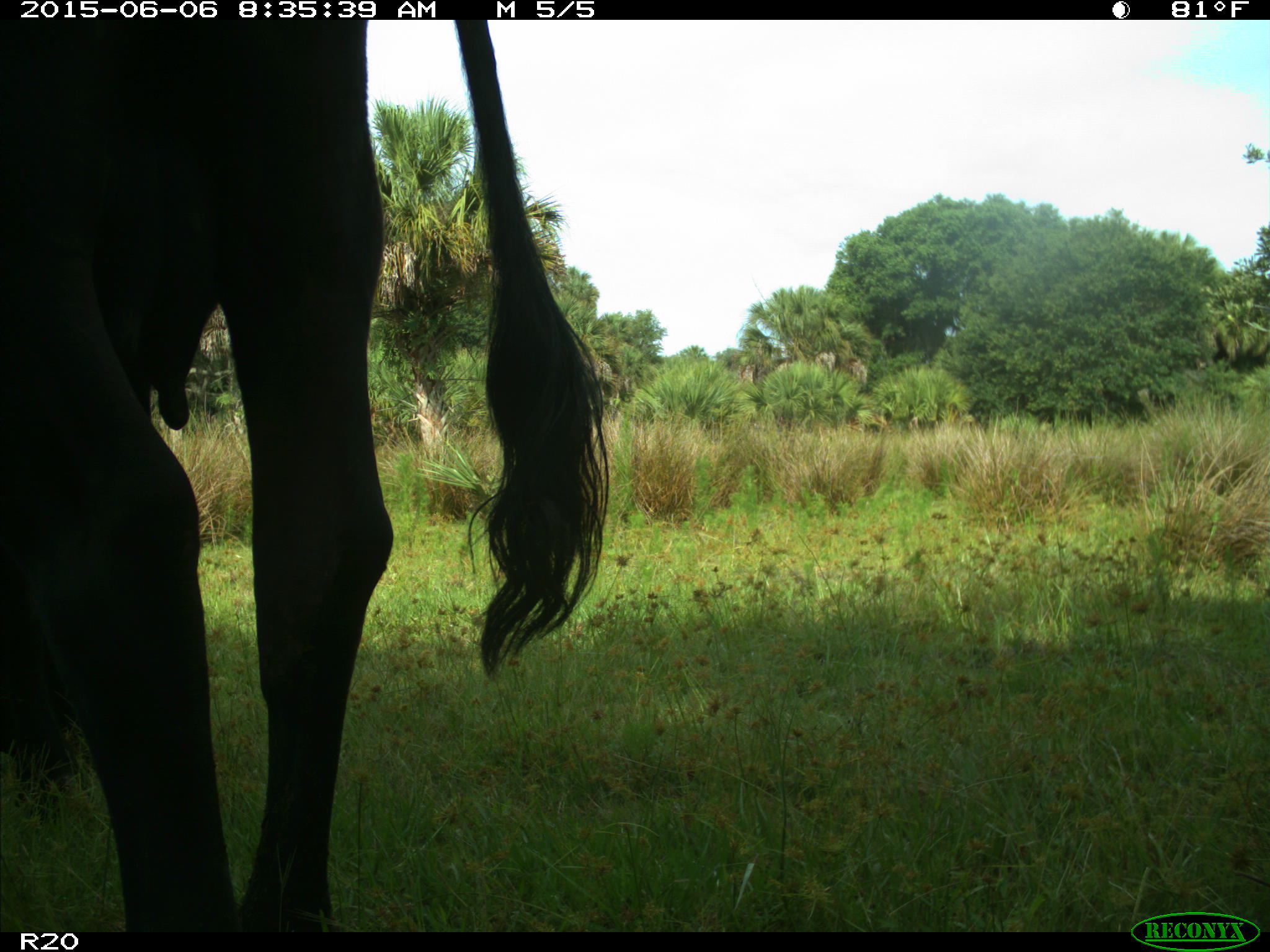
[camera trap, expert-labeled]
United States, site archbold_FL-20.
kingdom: Animalia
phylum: Chordata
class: Mammalia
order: Artiodactyla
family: Bovidae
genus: Bos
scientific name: Bos taurus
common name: domestic cow